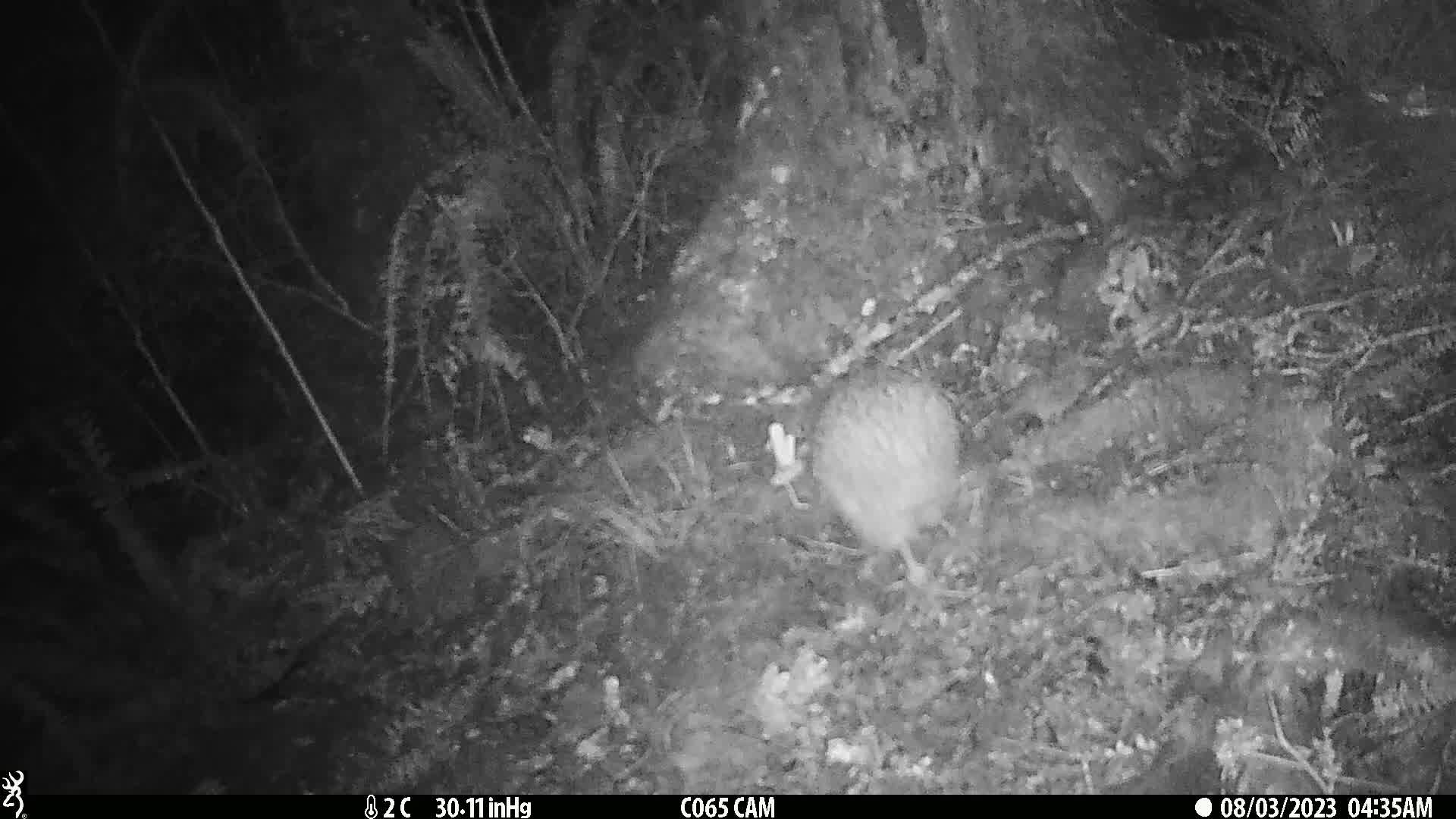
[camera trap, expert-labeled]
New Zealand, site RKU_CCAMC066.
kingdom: Animalia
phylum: Chordata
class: Aves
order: Apterygiformes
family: Apterygidae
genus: Apteryx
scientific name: Apteryx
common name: kiwi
Kiwi (Apteryx).